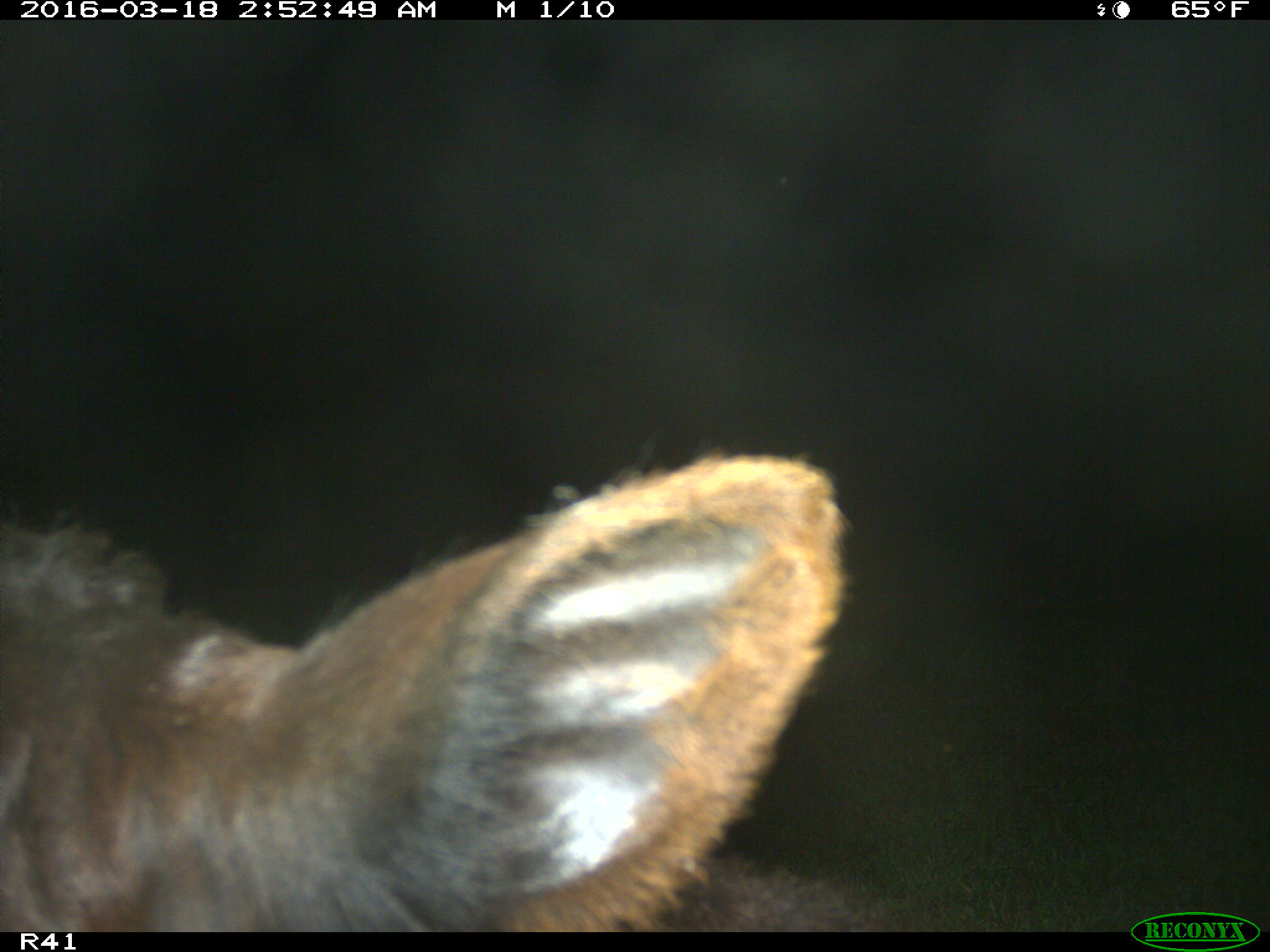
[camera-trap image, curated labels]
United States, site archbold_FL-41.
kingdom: Animalia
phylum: Chordata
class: Mammalia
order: Artiodactyla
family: Bovidae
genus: Bos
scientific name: Bos taurus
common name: domestic cow